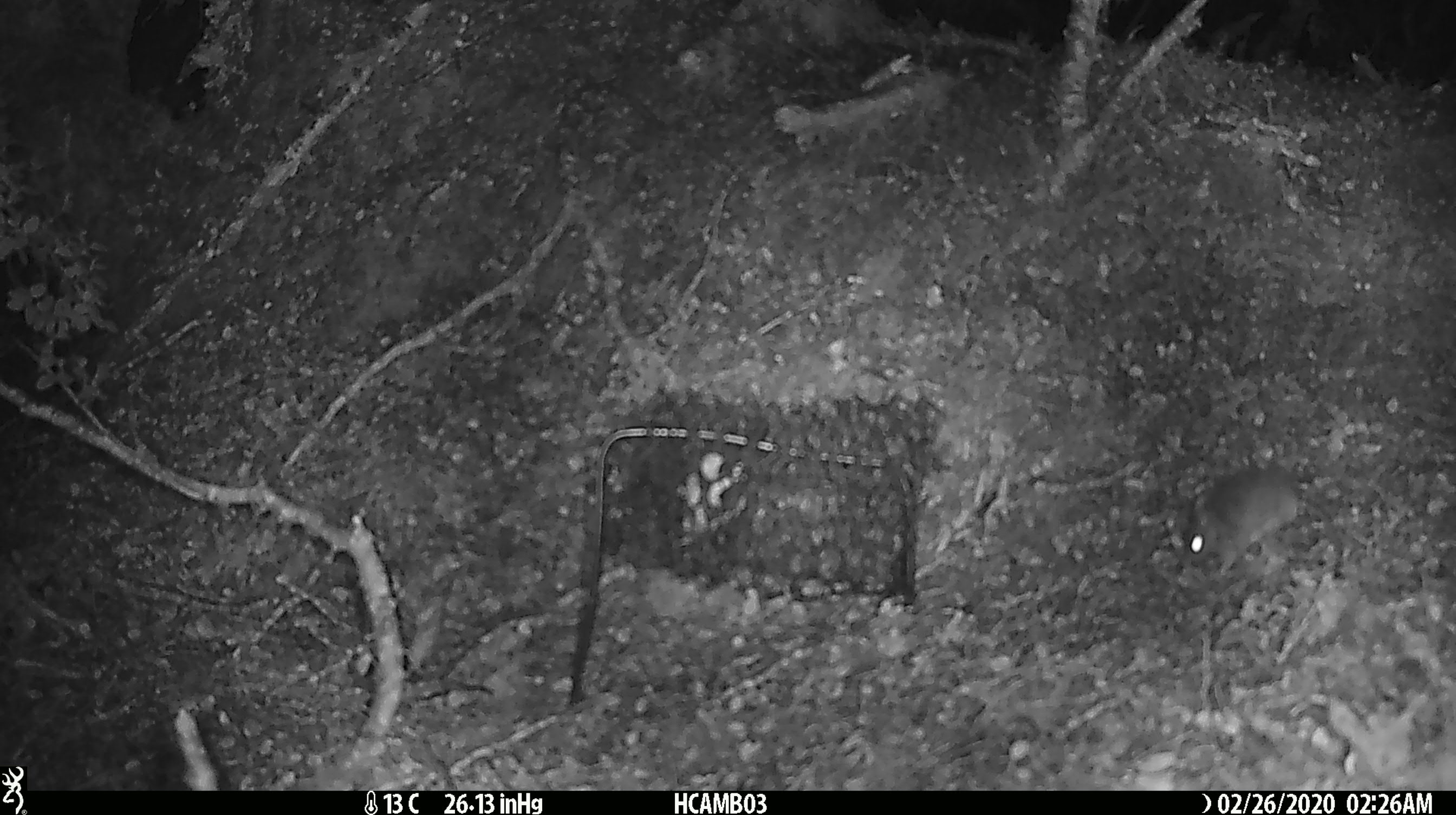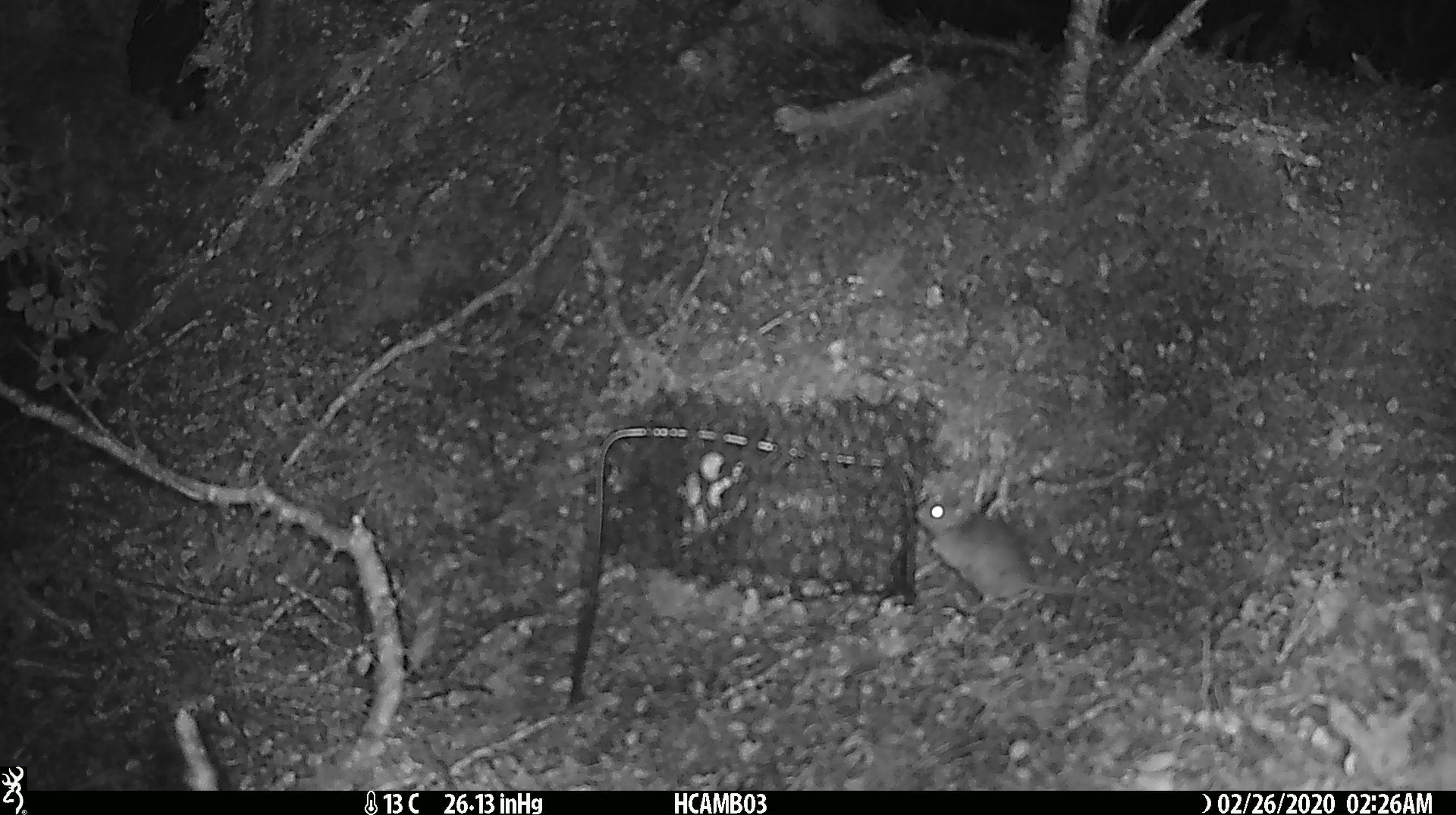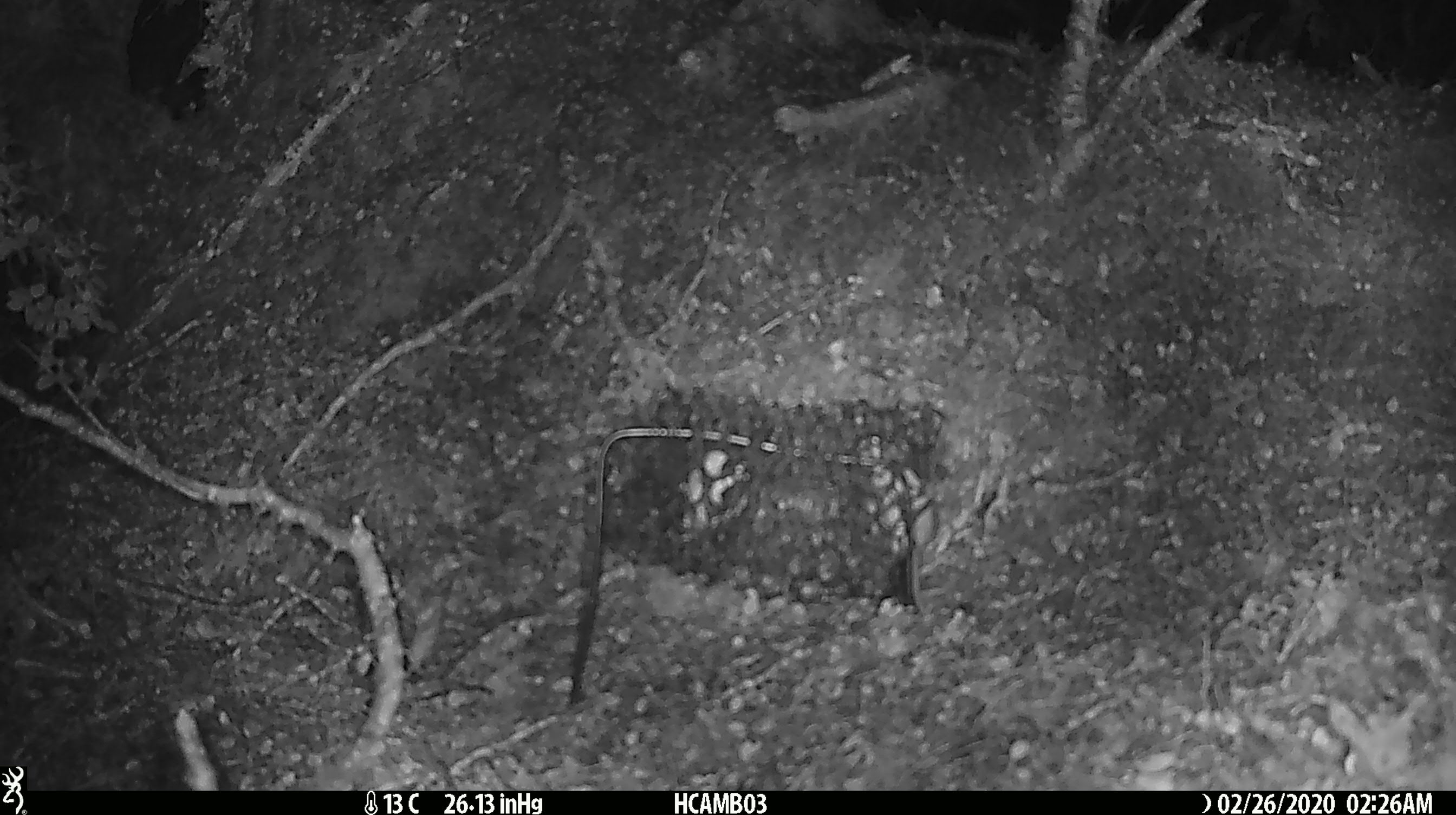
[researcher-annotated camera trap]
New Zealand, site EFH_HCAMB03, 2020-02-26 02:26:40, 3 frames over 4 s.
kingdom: Animalia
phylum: Chordata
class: Mammalia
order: Rodentia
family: Muridae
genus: Mus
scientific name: Mus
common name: mouse